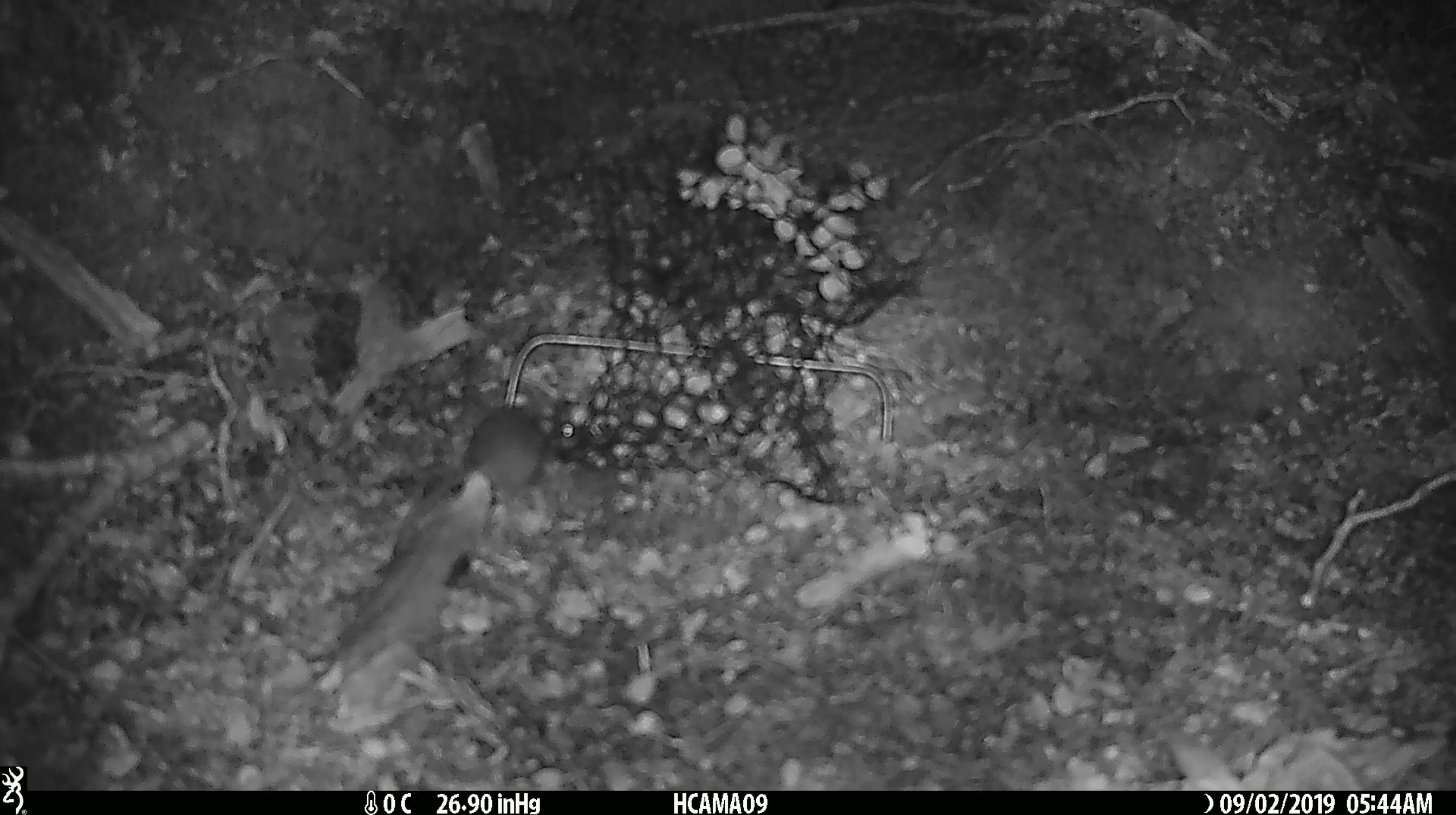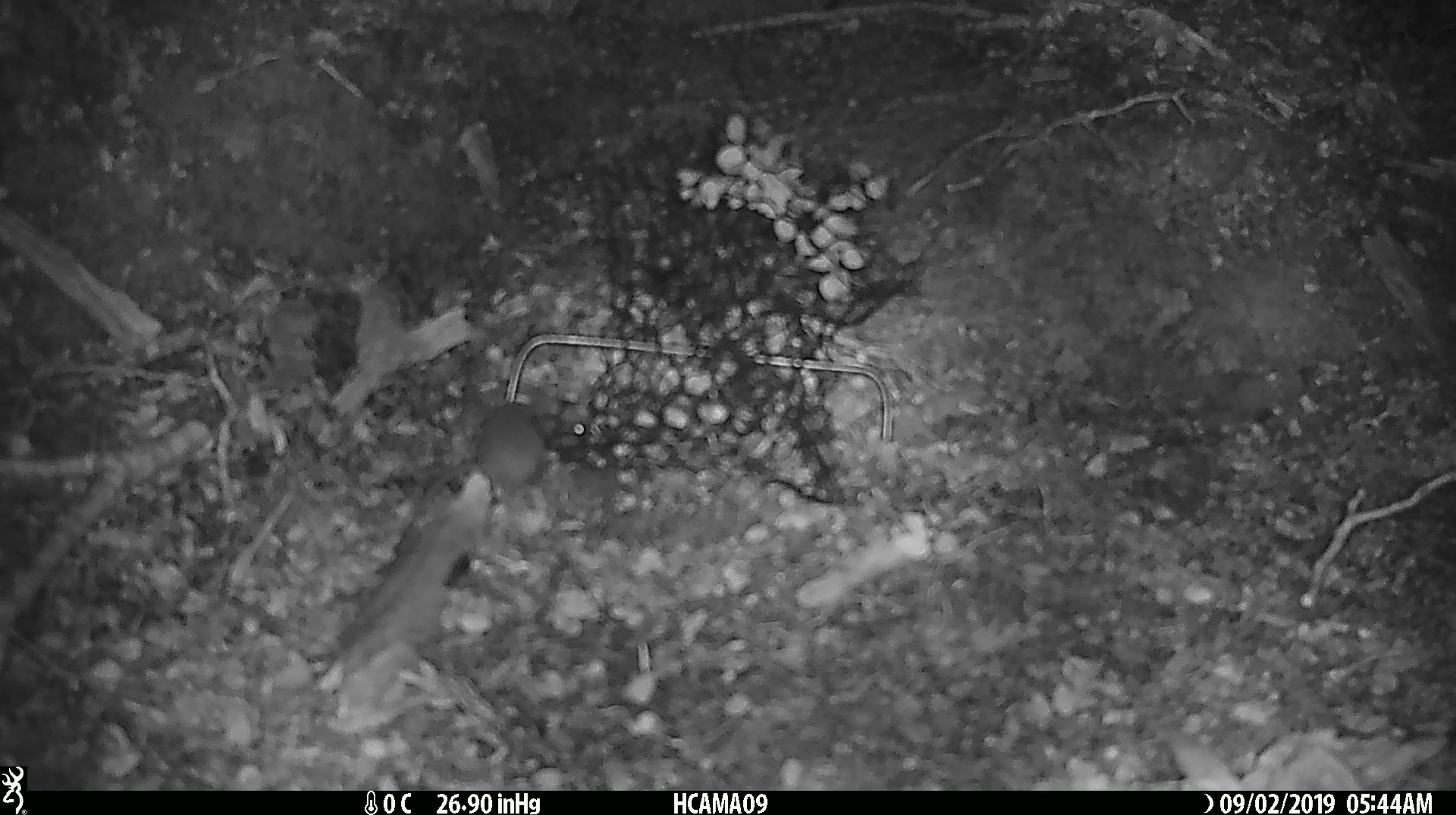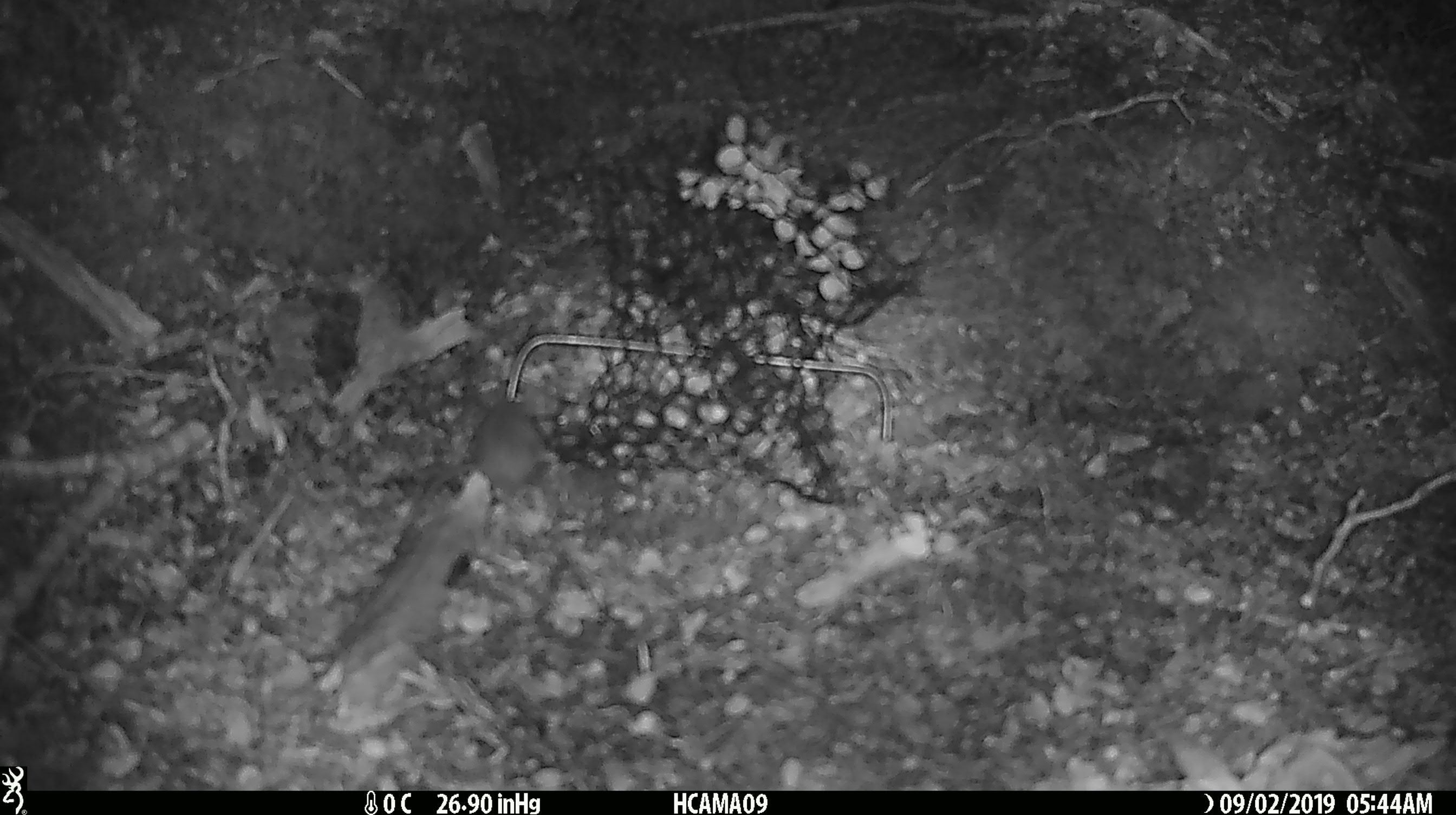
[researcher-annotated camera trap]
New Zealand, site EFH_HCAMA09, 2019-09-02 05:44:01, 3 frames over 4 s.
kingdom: Animalia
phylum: Chordata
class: Mammalia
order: Rodentia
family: Muridae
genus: Mus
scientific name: Mus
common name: mouse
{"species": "mouse (Mus)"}